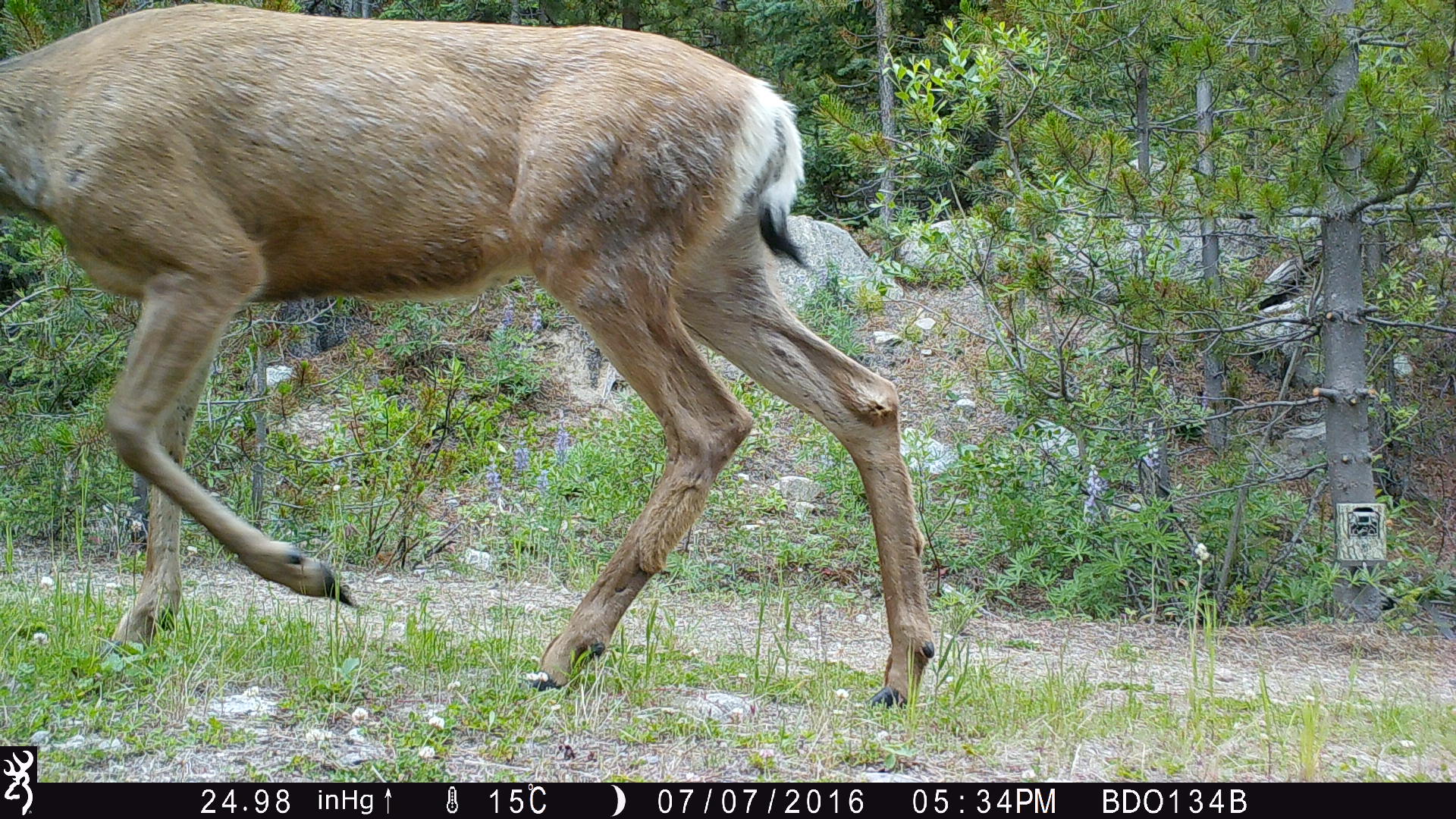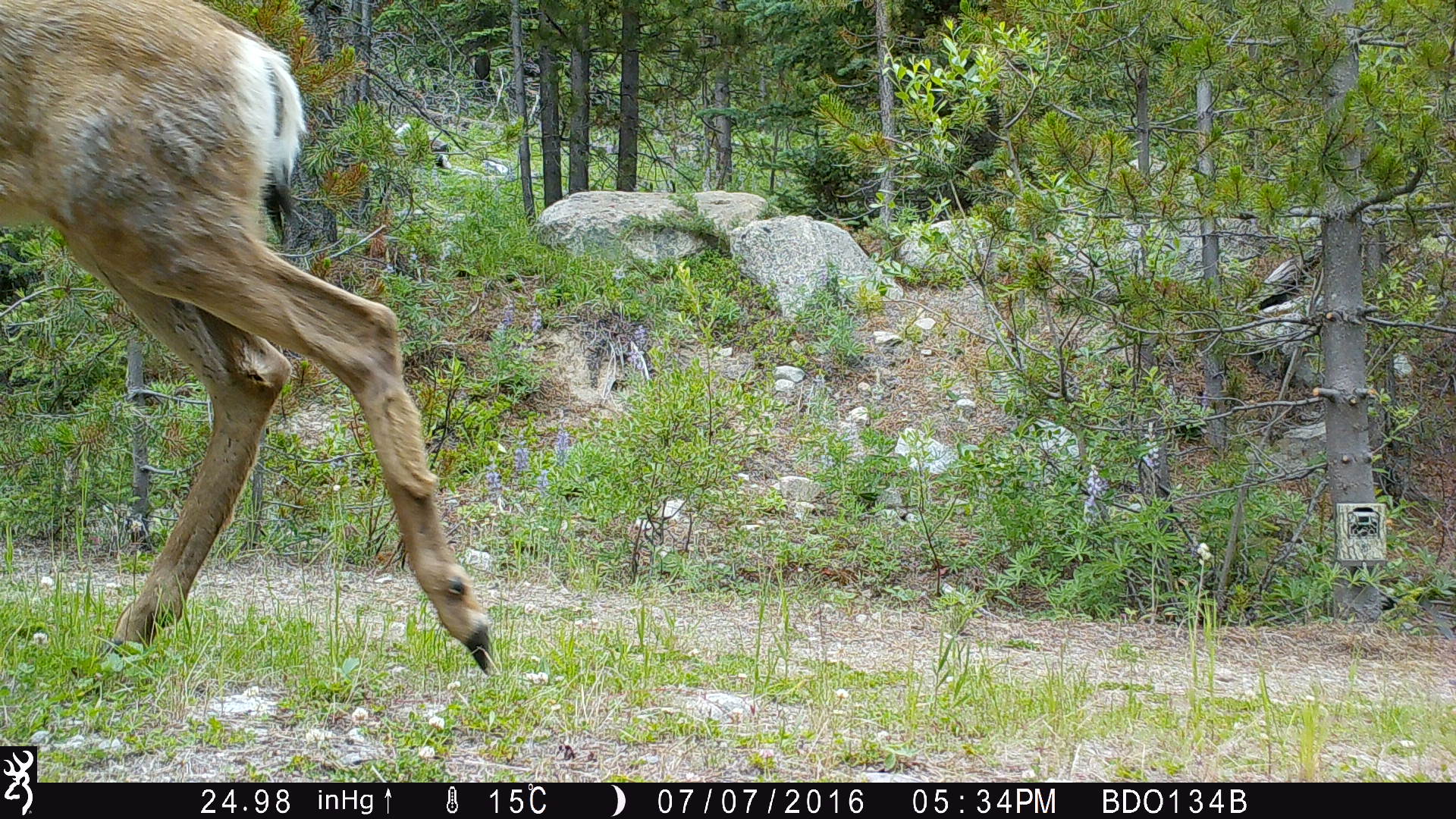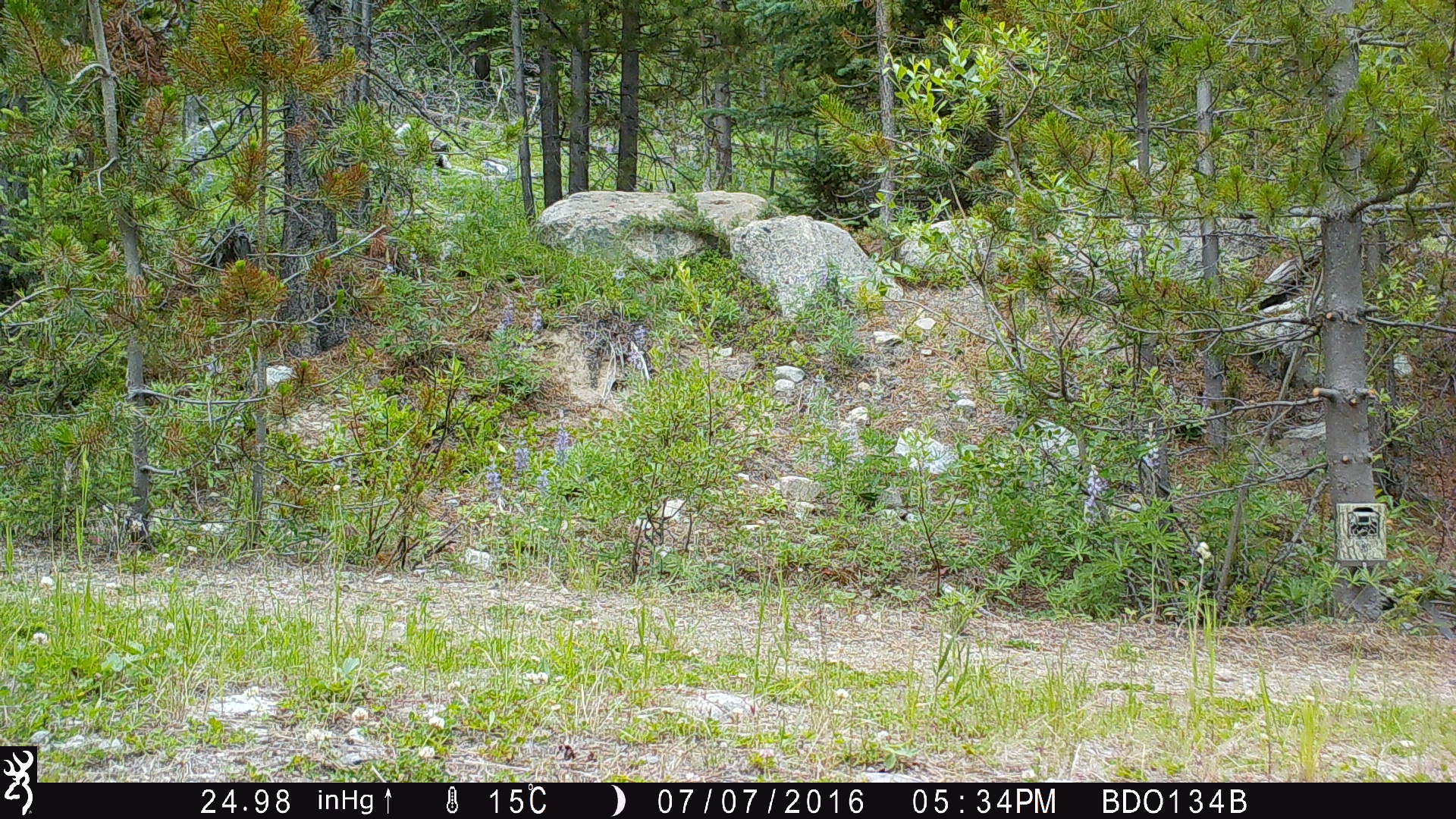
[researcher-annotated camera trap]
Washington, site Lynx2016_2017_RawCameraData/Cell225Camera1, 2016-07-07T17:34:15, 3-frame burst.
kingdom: Animalia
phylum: Chordata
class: Mammalia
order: Artiodactyla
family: Cervidae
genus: Odocoileus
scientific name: Odocoileus hemionus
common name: mule deer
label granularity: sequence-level